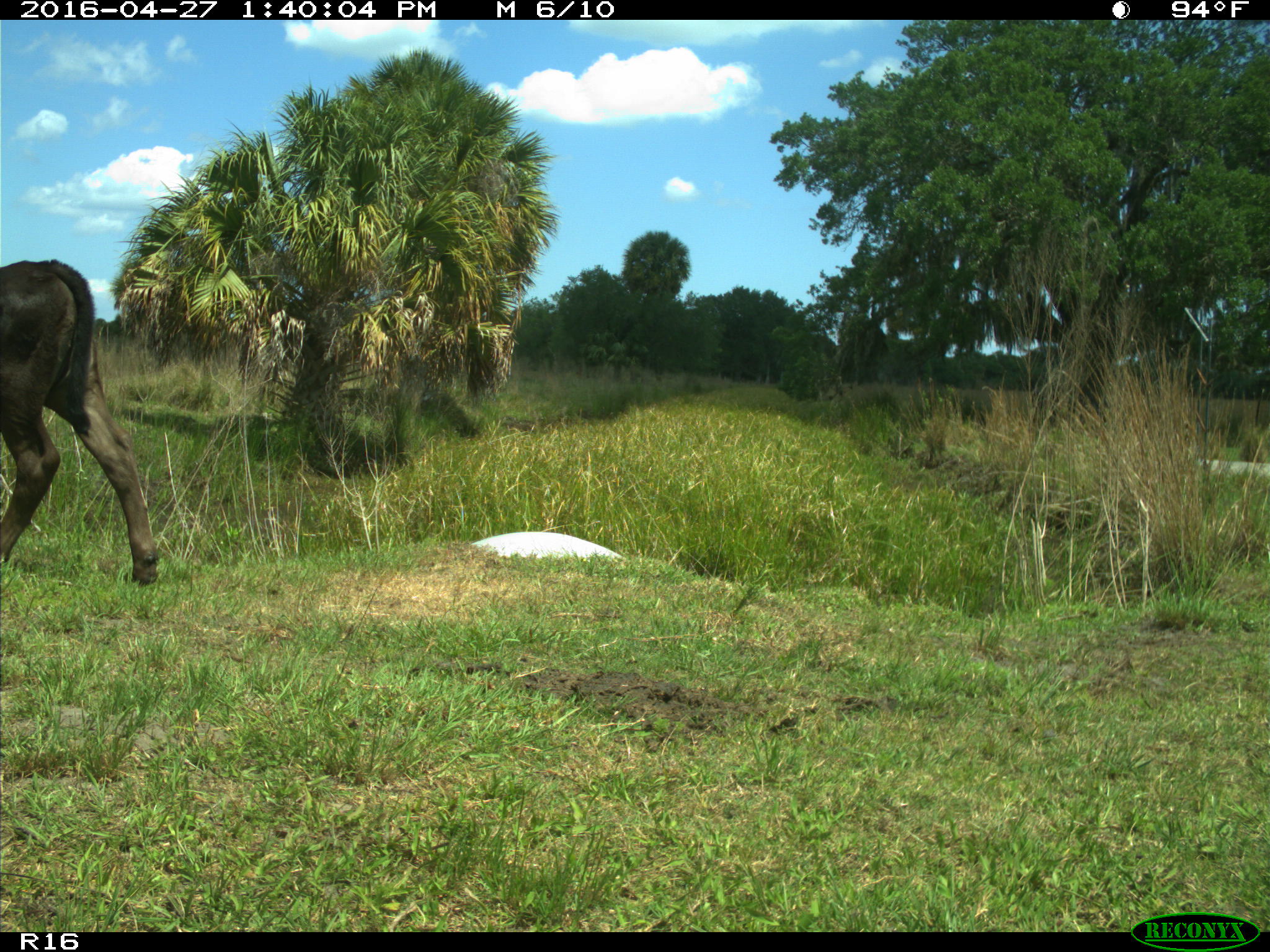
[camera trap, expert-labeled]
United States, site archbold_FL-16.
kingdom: Animalia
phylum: Chordata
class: Mammalia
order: Artiodactyla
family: Bovidae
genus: Bos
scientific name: Bos taurus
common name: domestic cow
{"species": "Bos taurus (domestic cow)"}